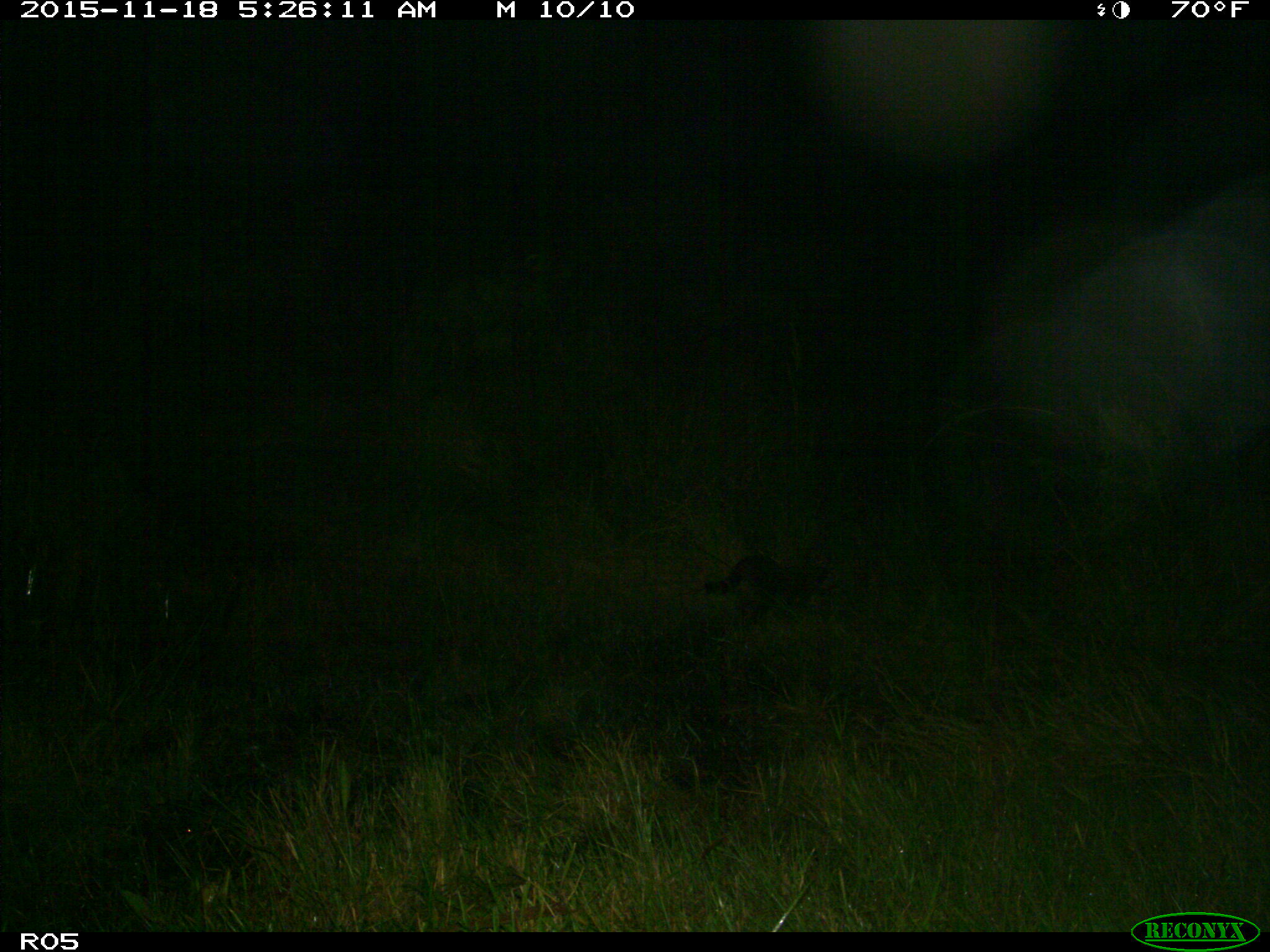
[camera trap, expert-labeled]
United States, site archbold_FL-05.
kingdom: Animalia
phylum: Chordata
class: Mammalia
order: Carnivora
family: Procyonidae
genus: Procyon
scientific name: Procyon lotor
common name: common raccoon